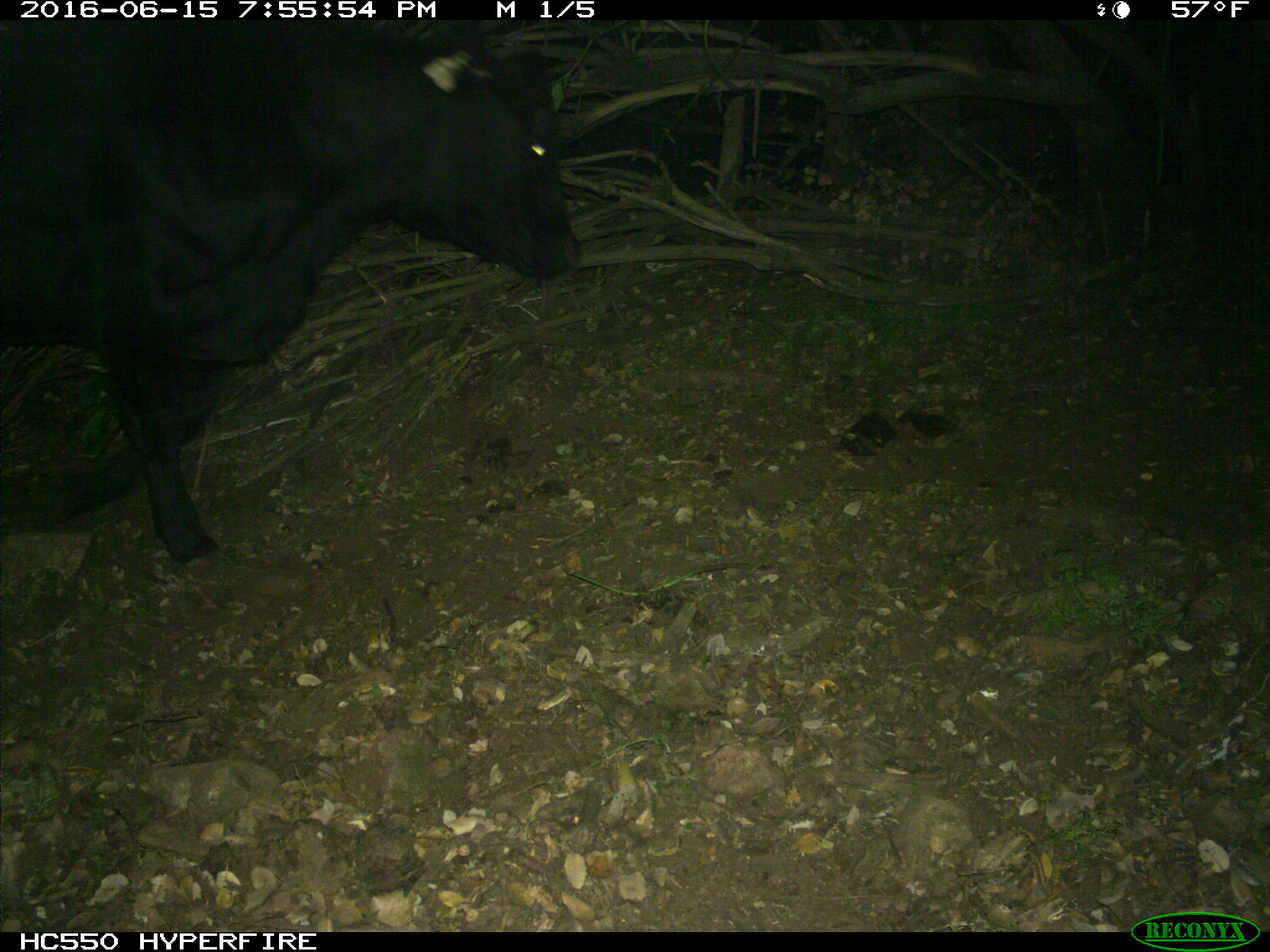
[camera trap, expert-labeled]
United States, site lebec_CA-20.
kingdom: Animalia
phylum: Chordata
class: Mammalia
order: Artiodactyla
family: Bovidae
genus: Bos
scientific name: Bos taurus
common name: domestic cow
Bos taurus (domestic cow).